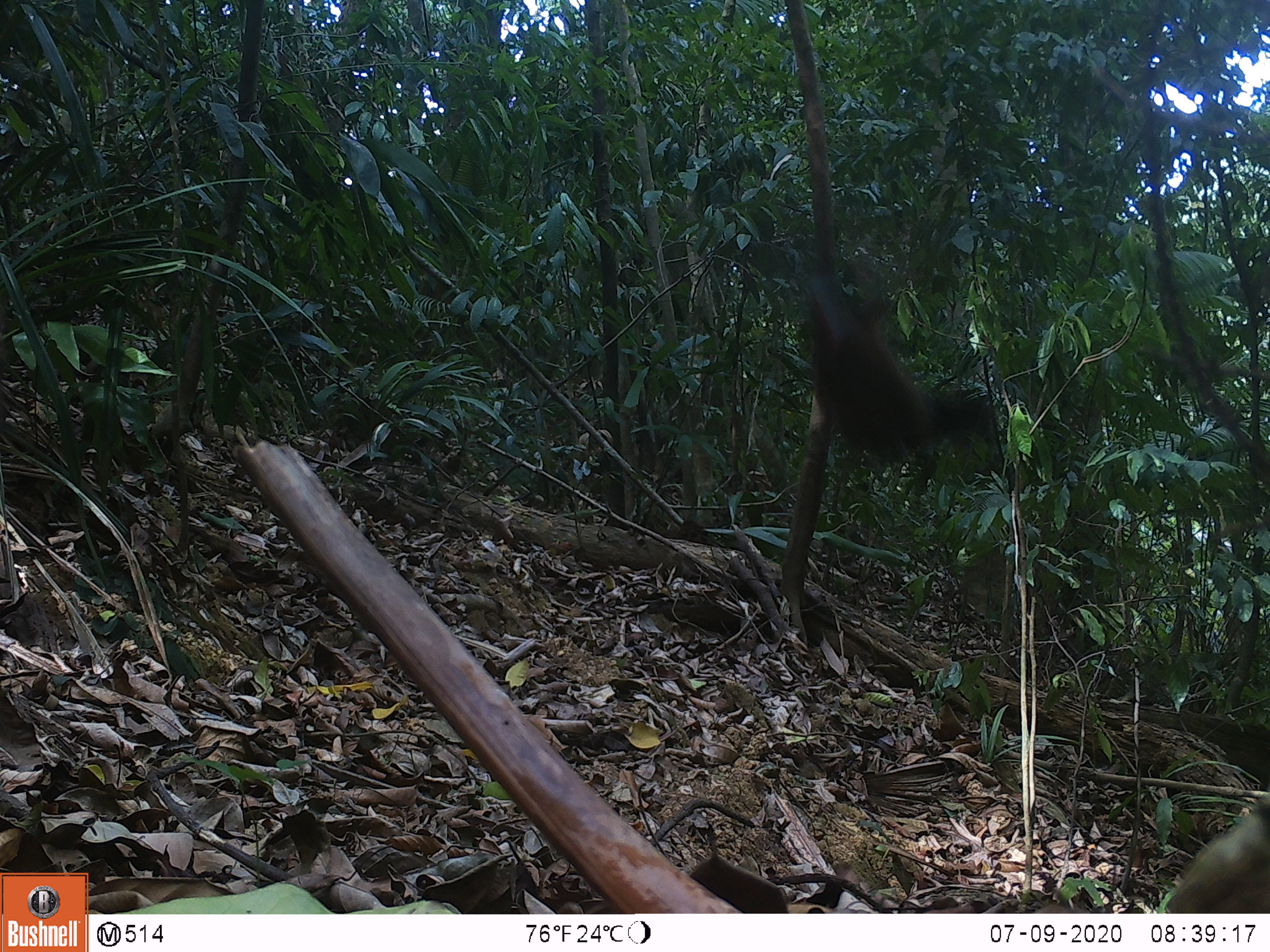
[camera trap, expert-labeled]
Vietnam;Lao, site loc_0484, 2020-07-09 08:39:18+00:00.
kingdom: Animalia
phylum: Chordata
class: Aves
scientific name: Aves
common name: bird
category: unidentified bird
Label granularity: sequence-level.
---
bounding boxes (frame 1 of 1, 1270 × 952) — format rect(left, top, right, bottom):
unidentified bird: rect(799, 258, 1002, 467)